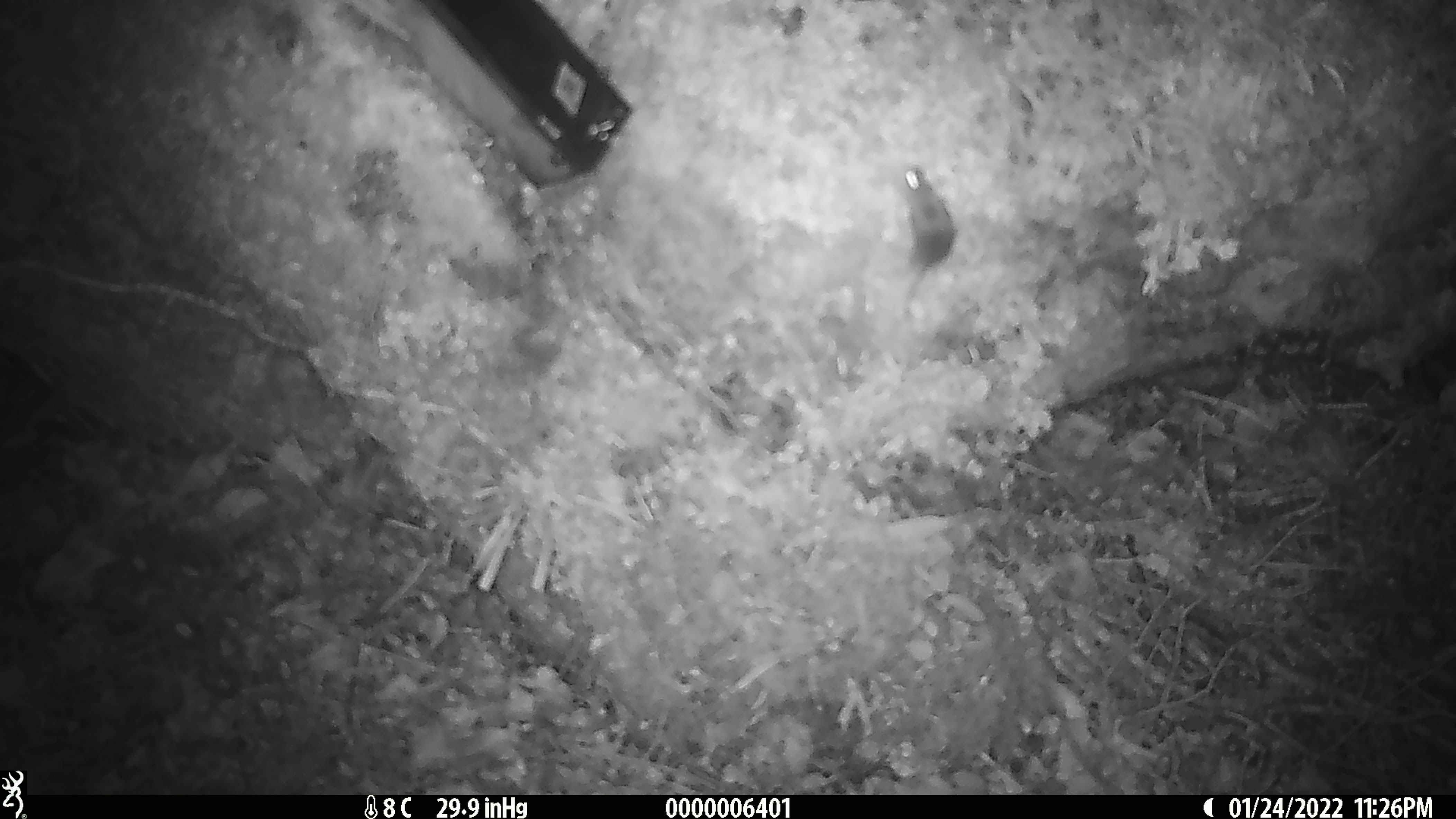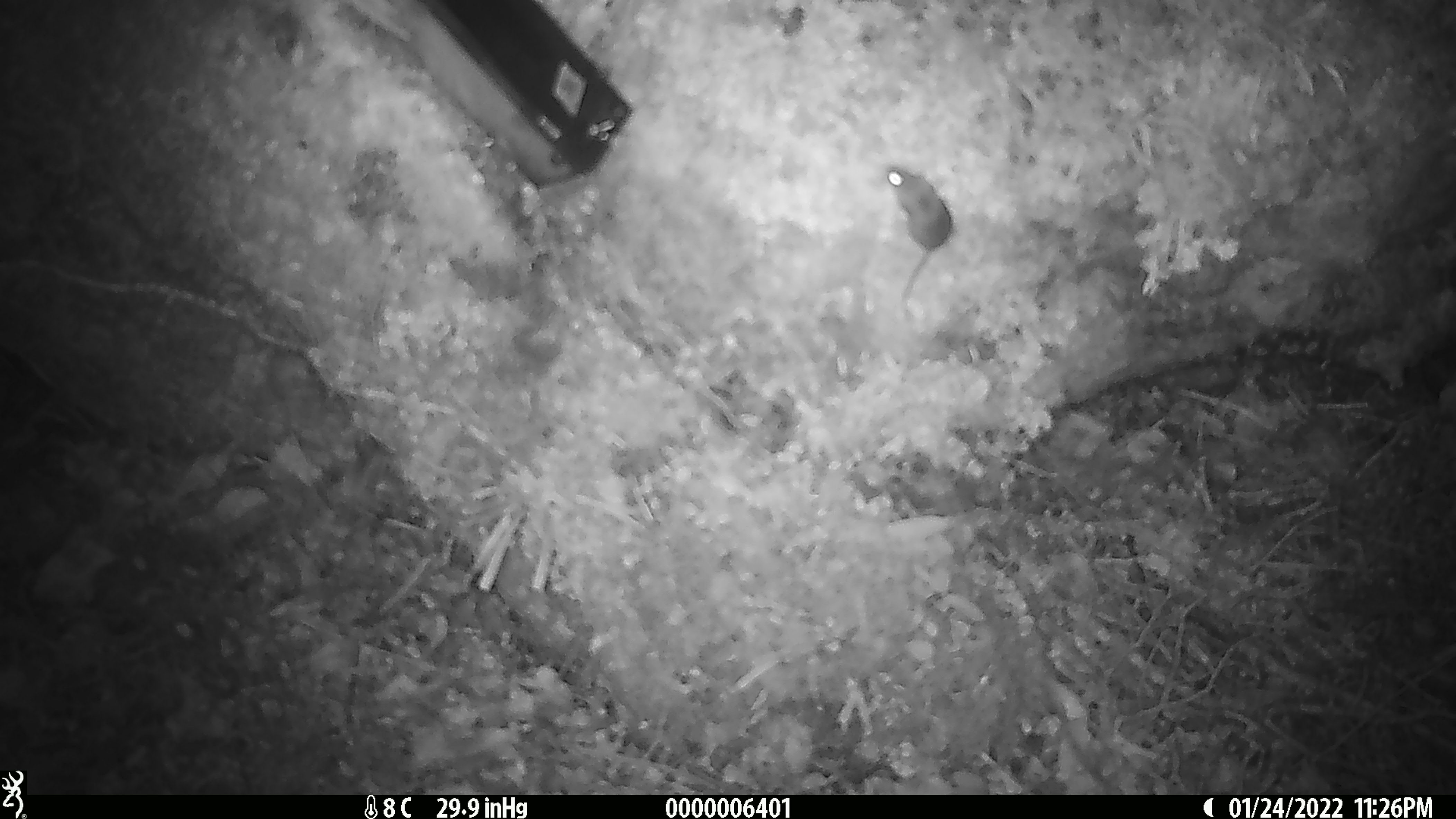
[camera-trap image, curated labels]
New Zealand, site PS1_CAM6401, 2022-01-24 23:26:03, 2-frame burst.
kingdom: Animalia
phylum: Chordata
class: Mammalia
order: Rodentia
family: Muridae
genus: Mus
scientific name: Mus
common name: mouse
Mouse (Mus).